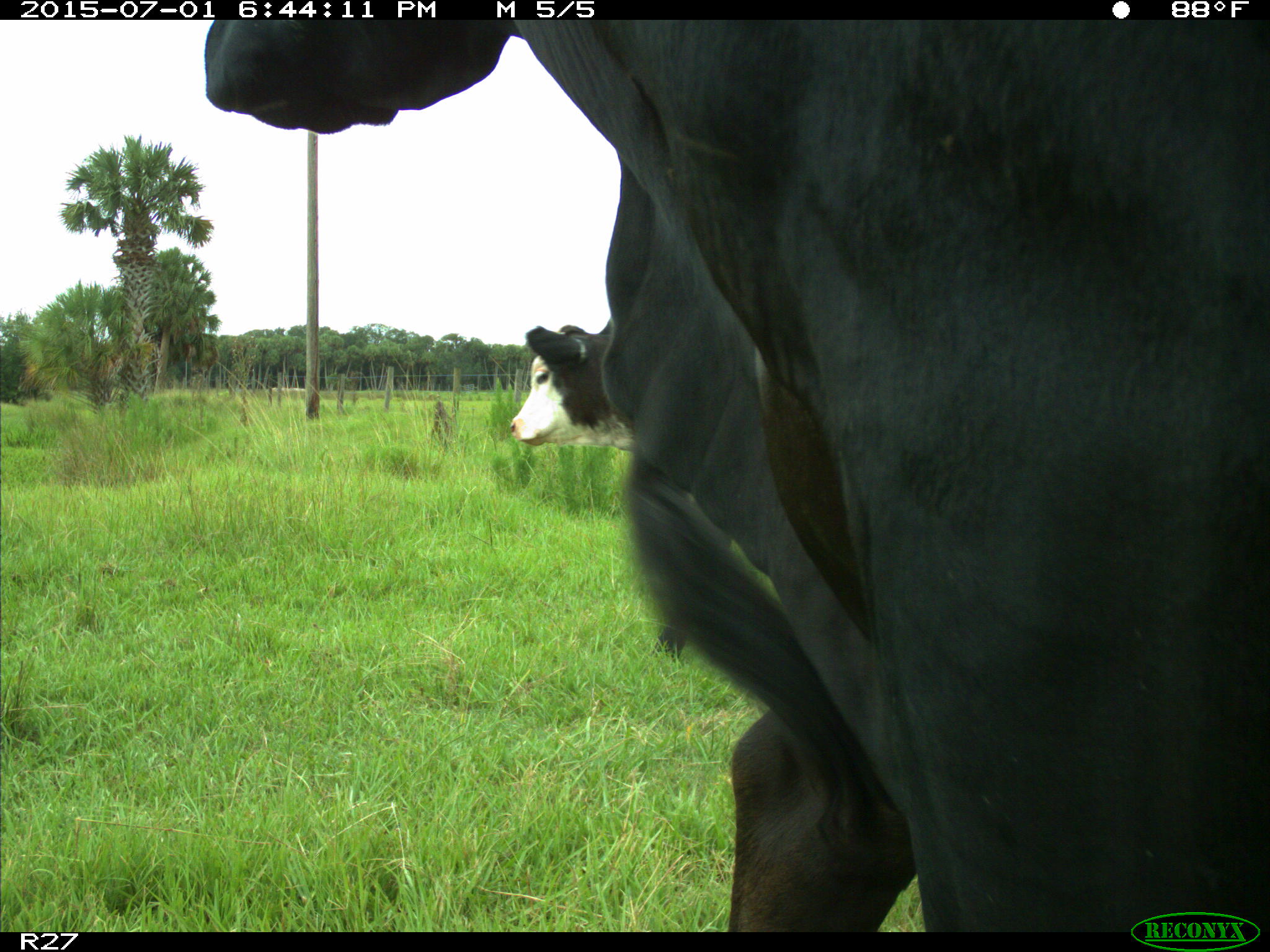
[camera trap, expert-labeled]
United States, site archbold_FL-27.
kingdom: Animalia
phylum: Chordata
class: Mammalia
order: Artiodactyla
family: Bovidae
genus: Bos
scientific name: Bos taurus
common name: domestic cow